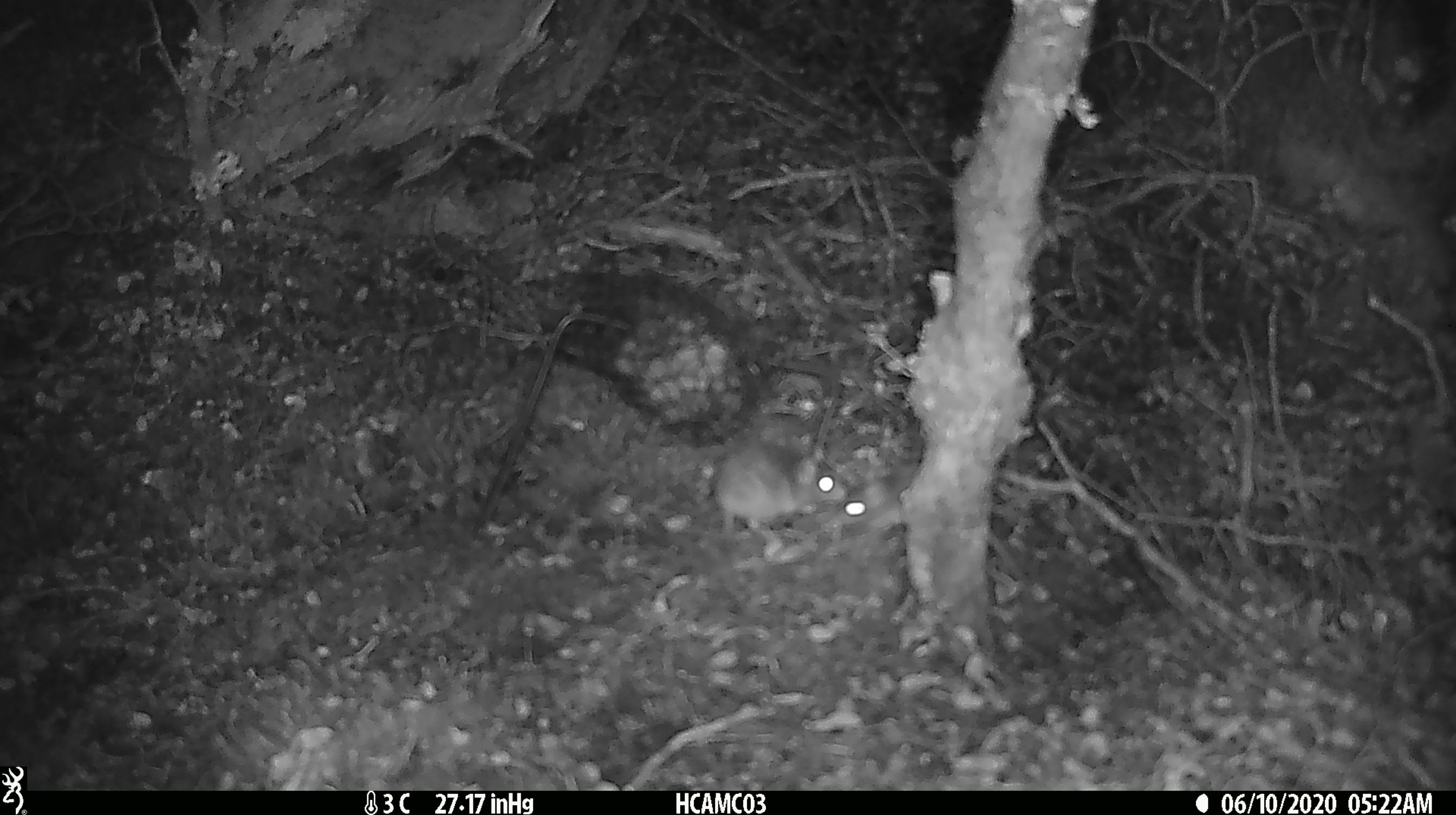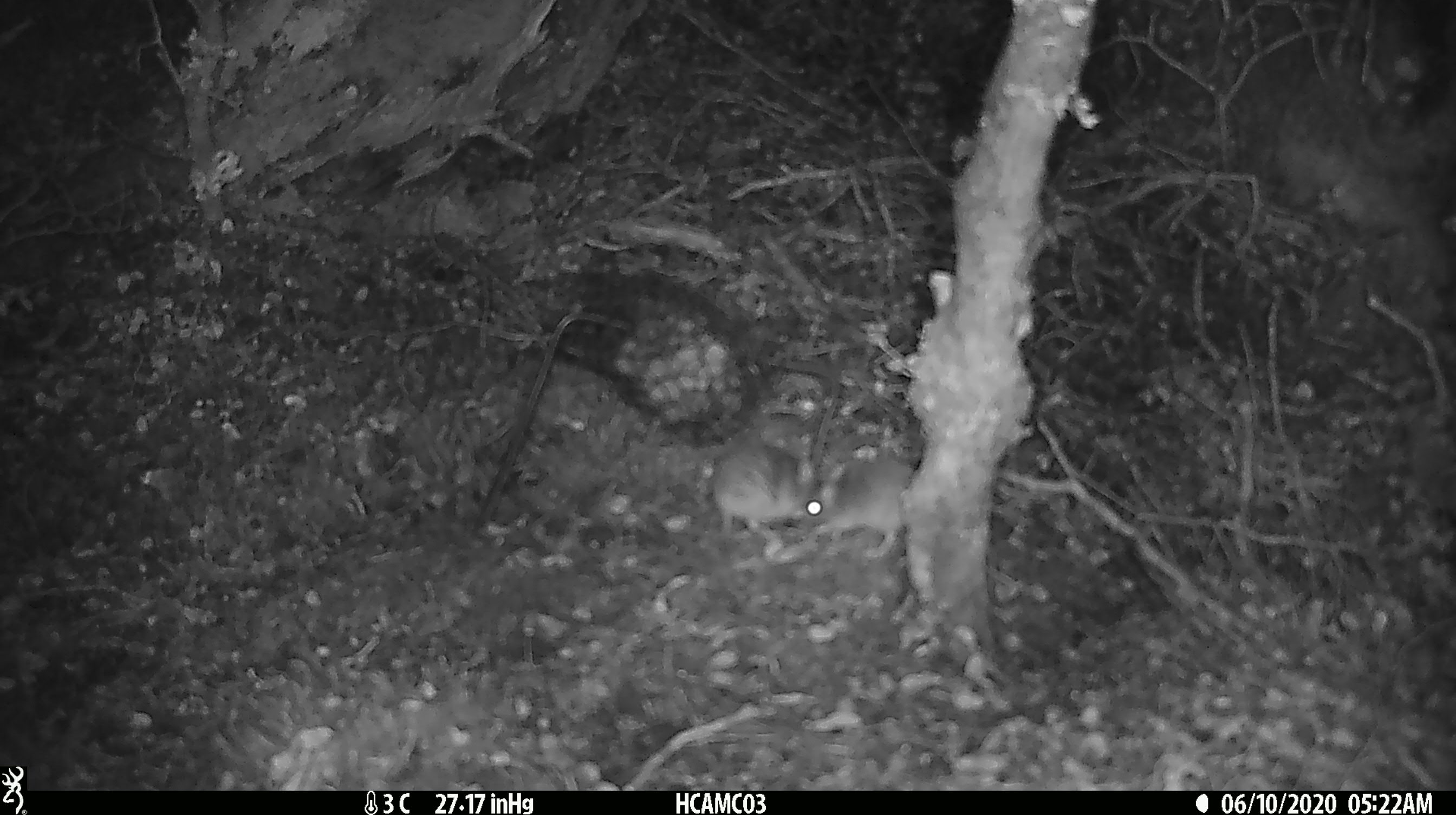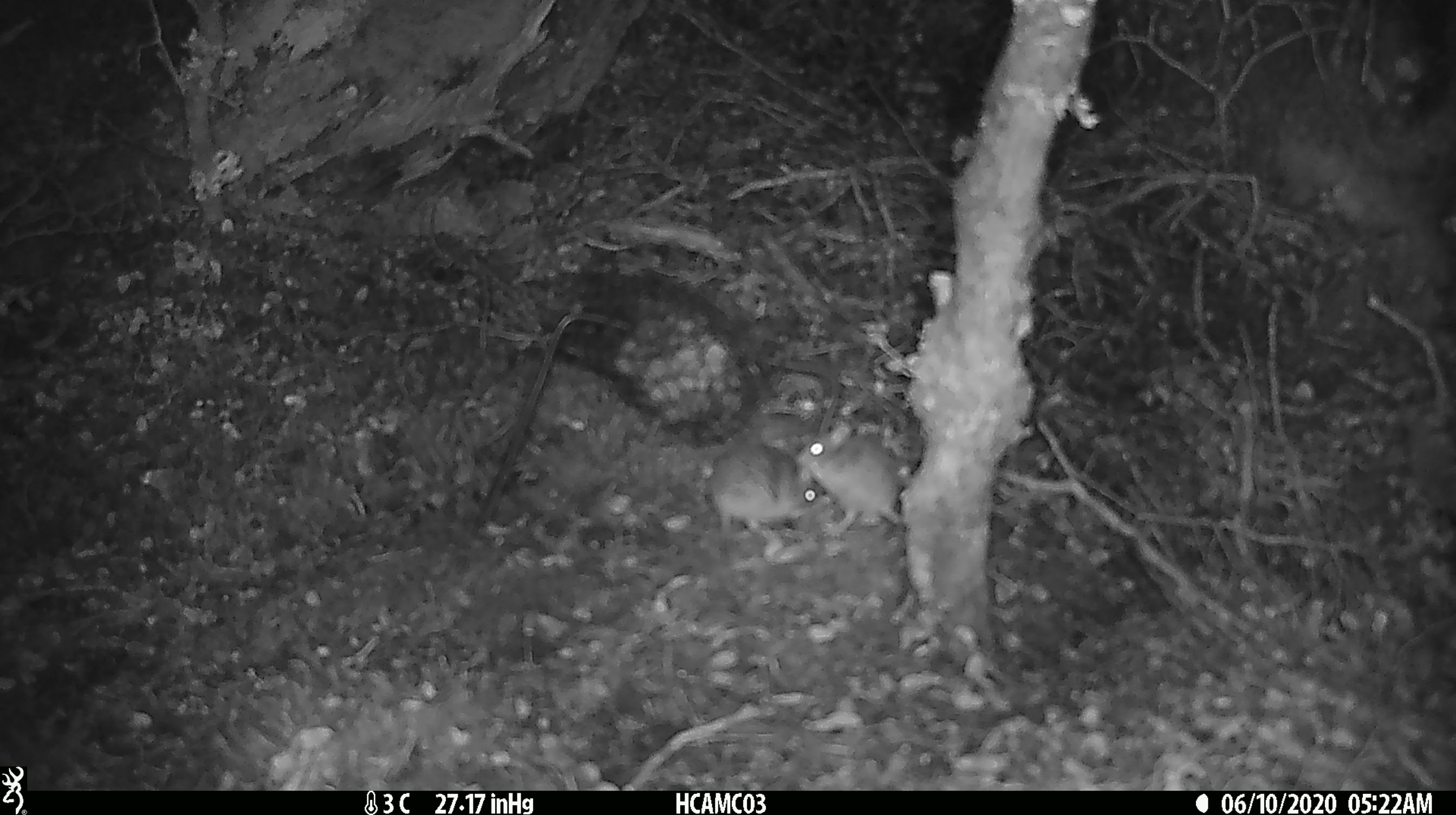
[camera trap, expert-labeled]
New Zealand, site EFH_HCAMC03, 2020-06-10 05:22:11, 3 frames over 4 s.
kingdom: Animalia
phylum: Chordata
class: Mammalia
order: Rodentia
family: Muridae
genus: Mus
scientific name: Mus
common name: mouse